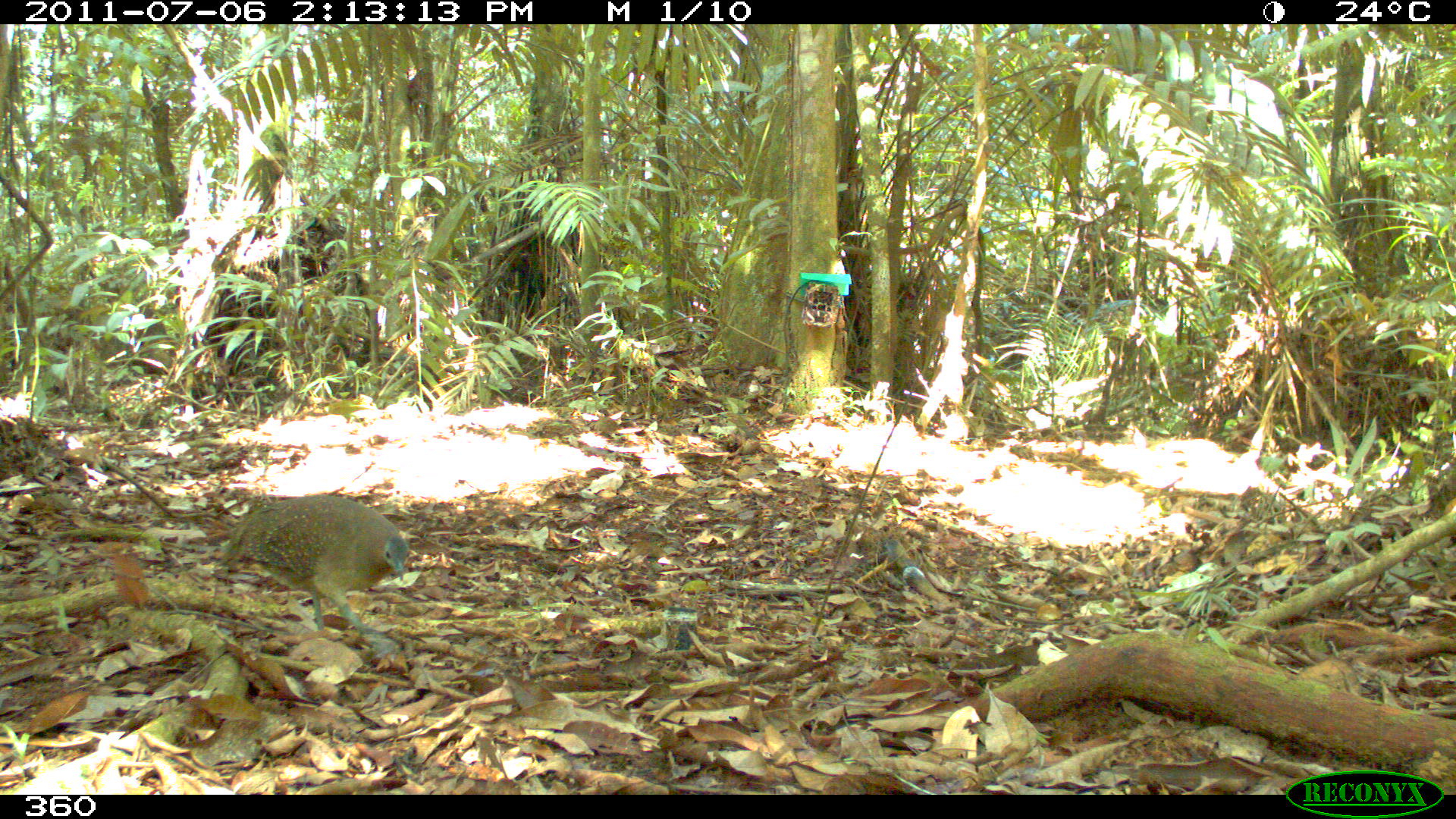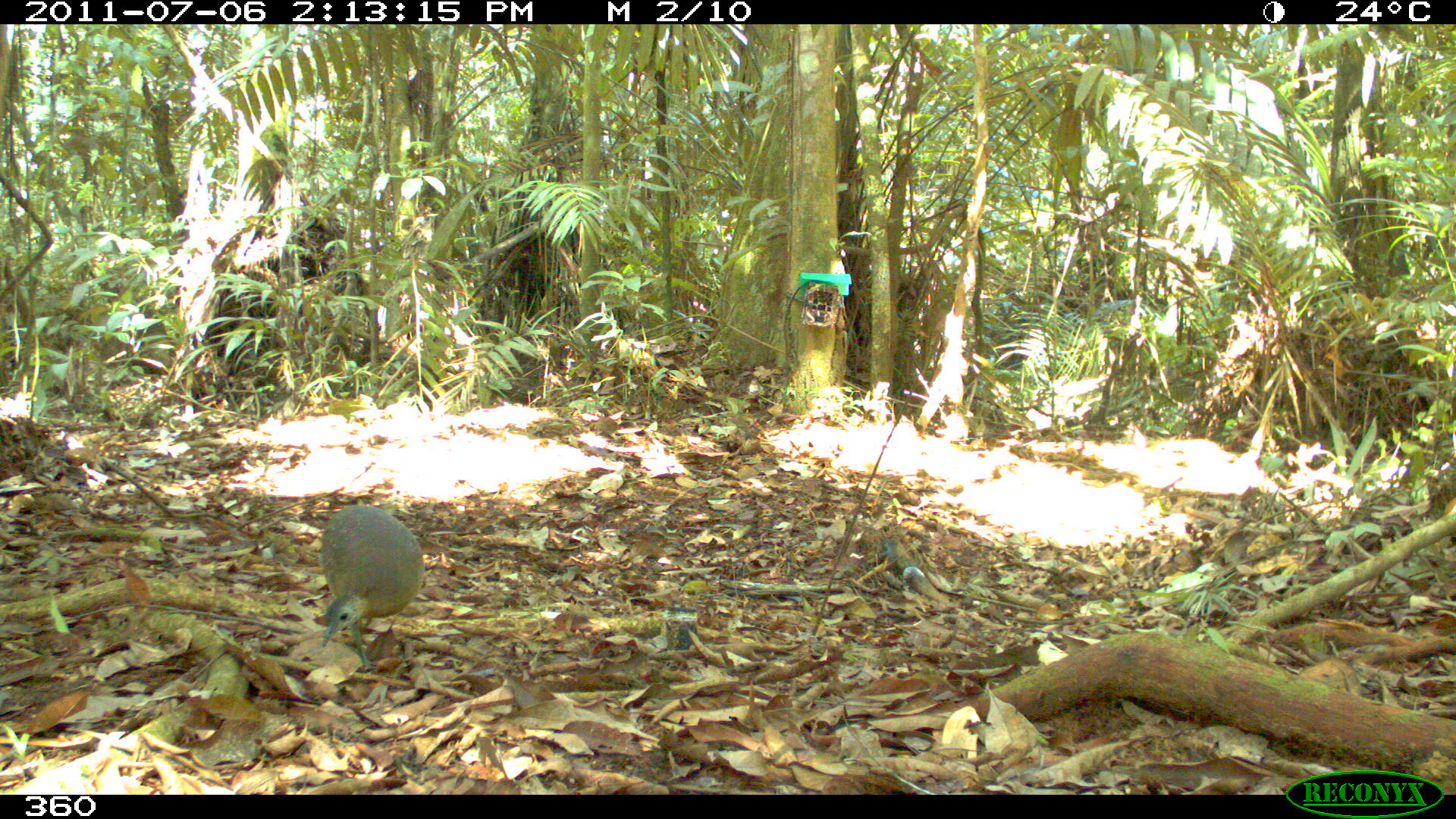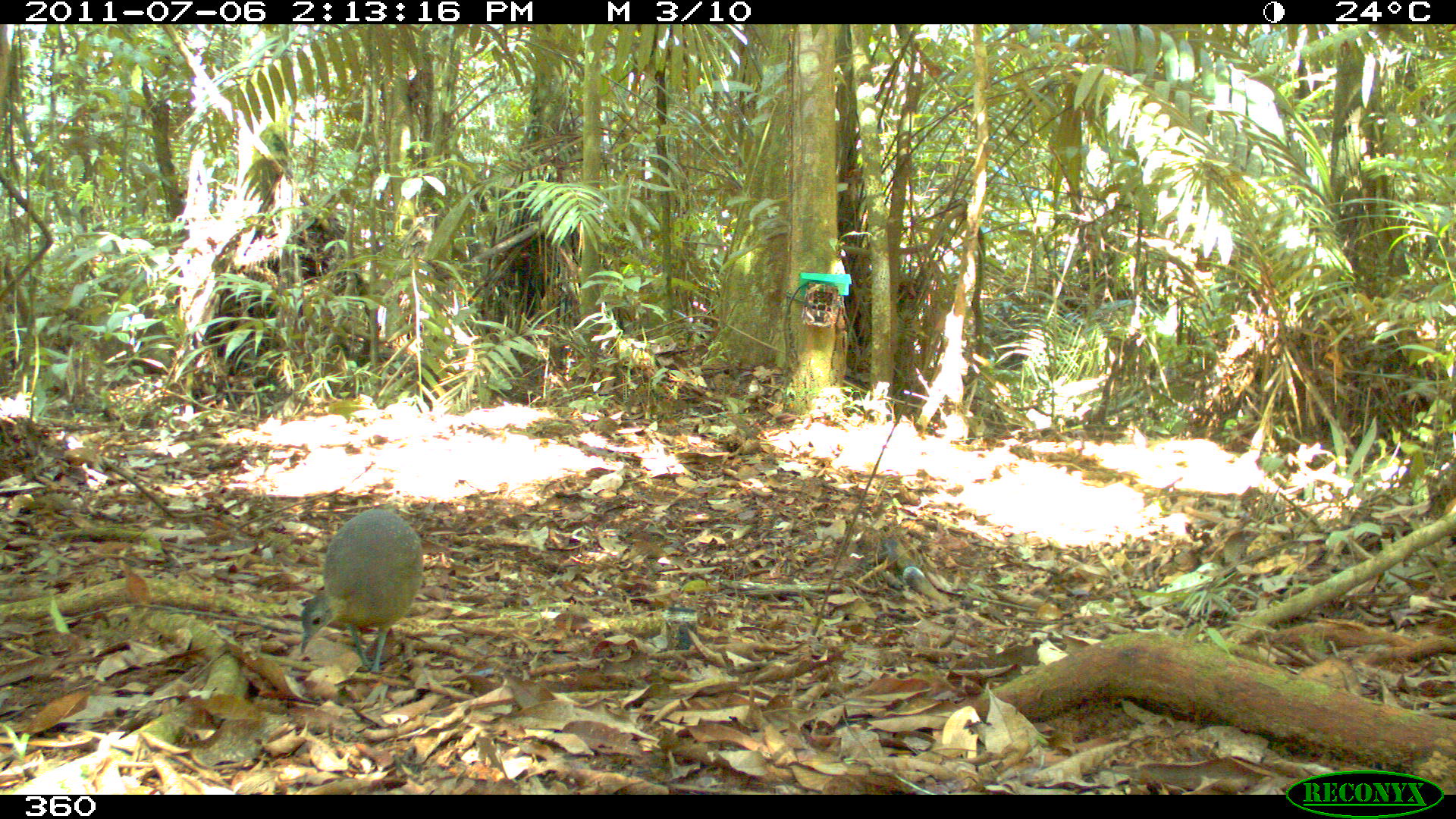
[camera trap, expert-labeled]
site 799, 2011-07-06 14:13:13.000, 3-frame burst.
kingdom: Animalia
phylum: Chordata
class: Aves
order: Galliformes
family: Phasianidae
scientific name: Phasianidae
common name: quails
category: quail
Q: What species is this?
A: Quail (quails) (Phasianidae).